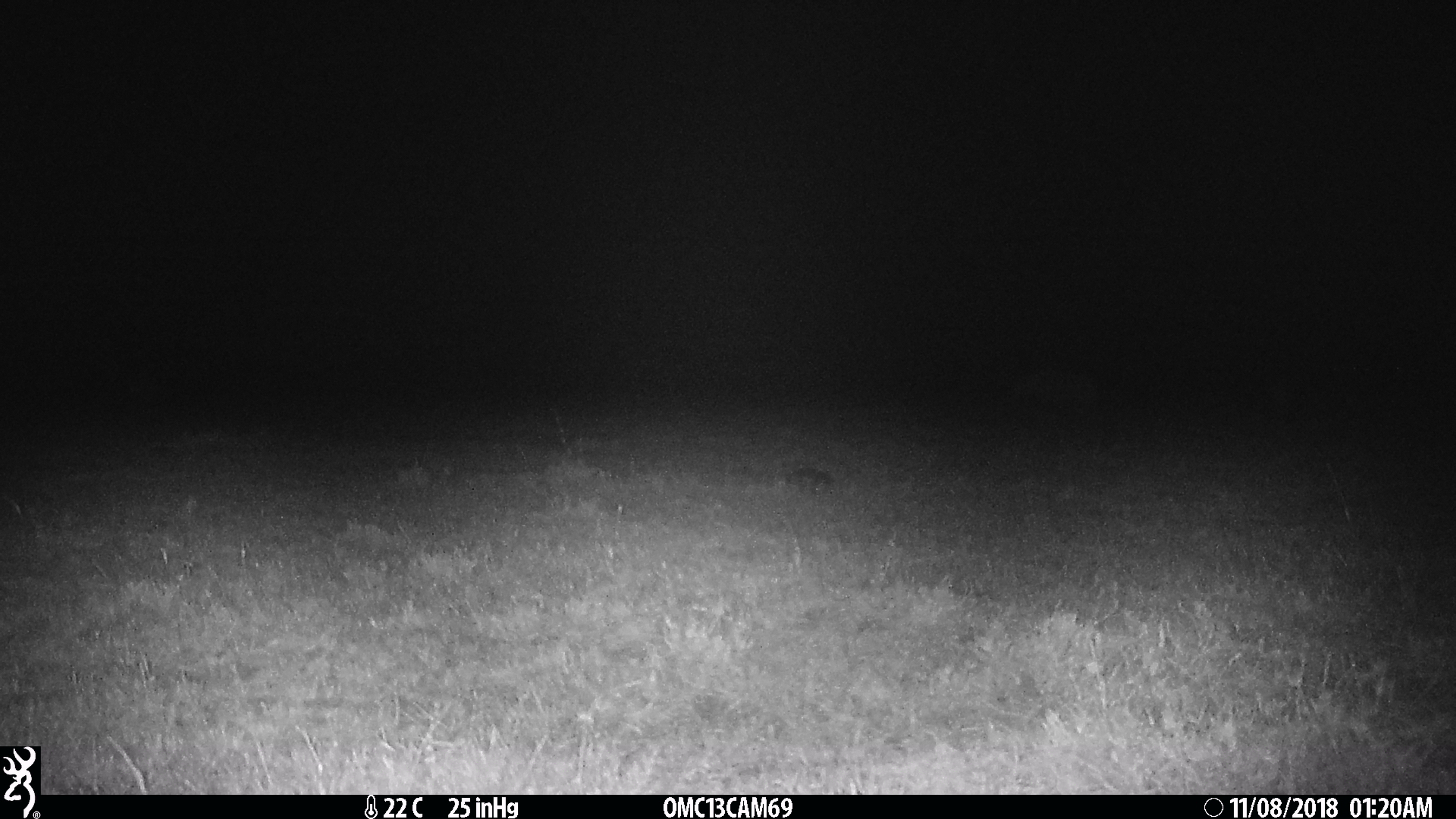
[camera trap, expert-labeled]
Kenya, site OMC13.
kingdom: Animalia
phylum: Chordata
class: Mammalia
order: Carnivora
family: Hyaenidae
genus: Crocuta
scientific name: Crocuta crocuta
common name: spotted hyena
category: hyena spotted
Hyena spotted (spotted hyena) (Crocuta crocuta).